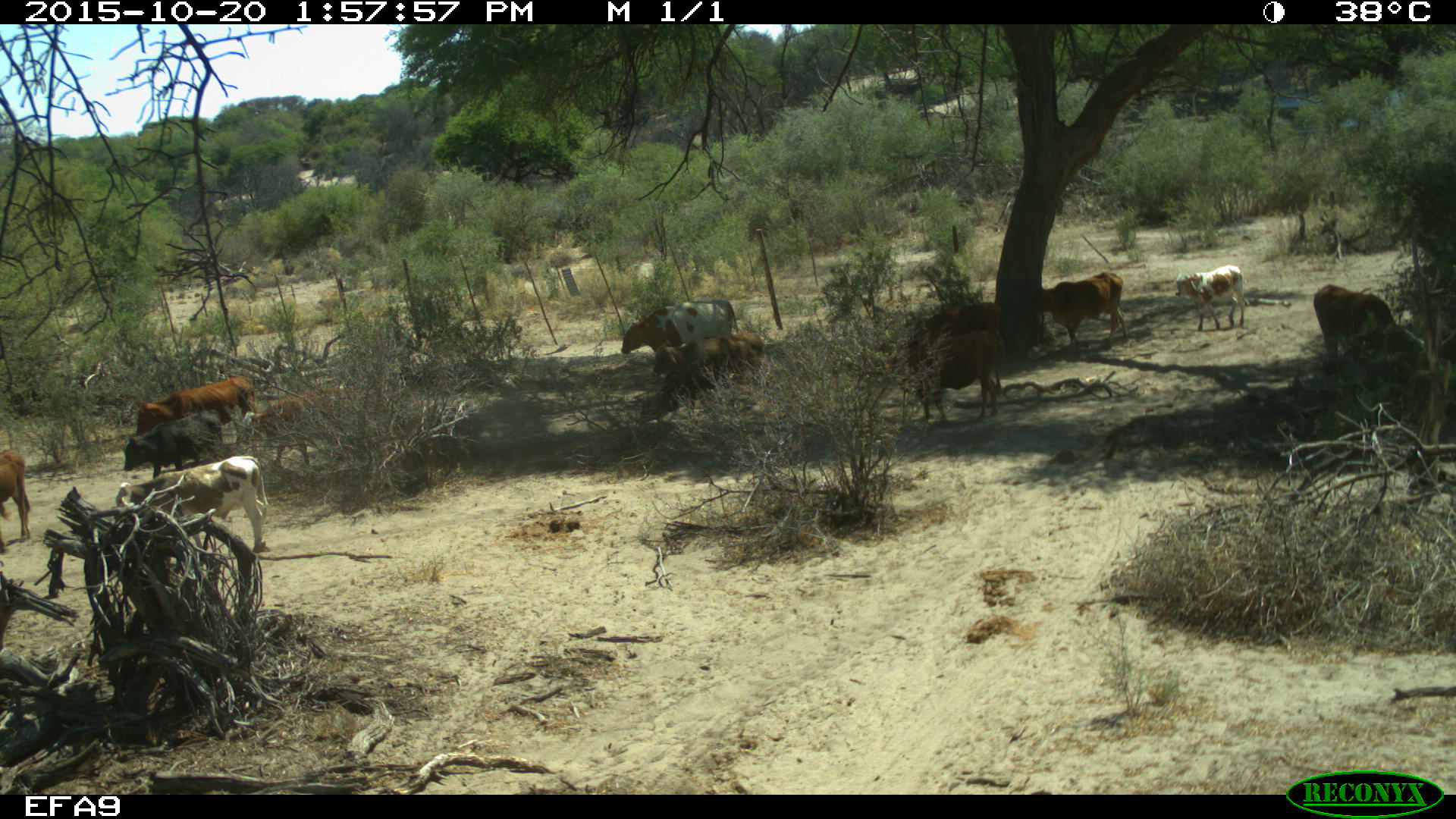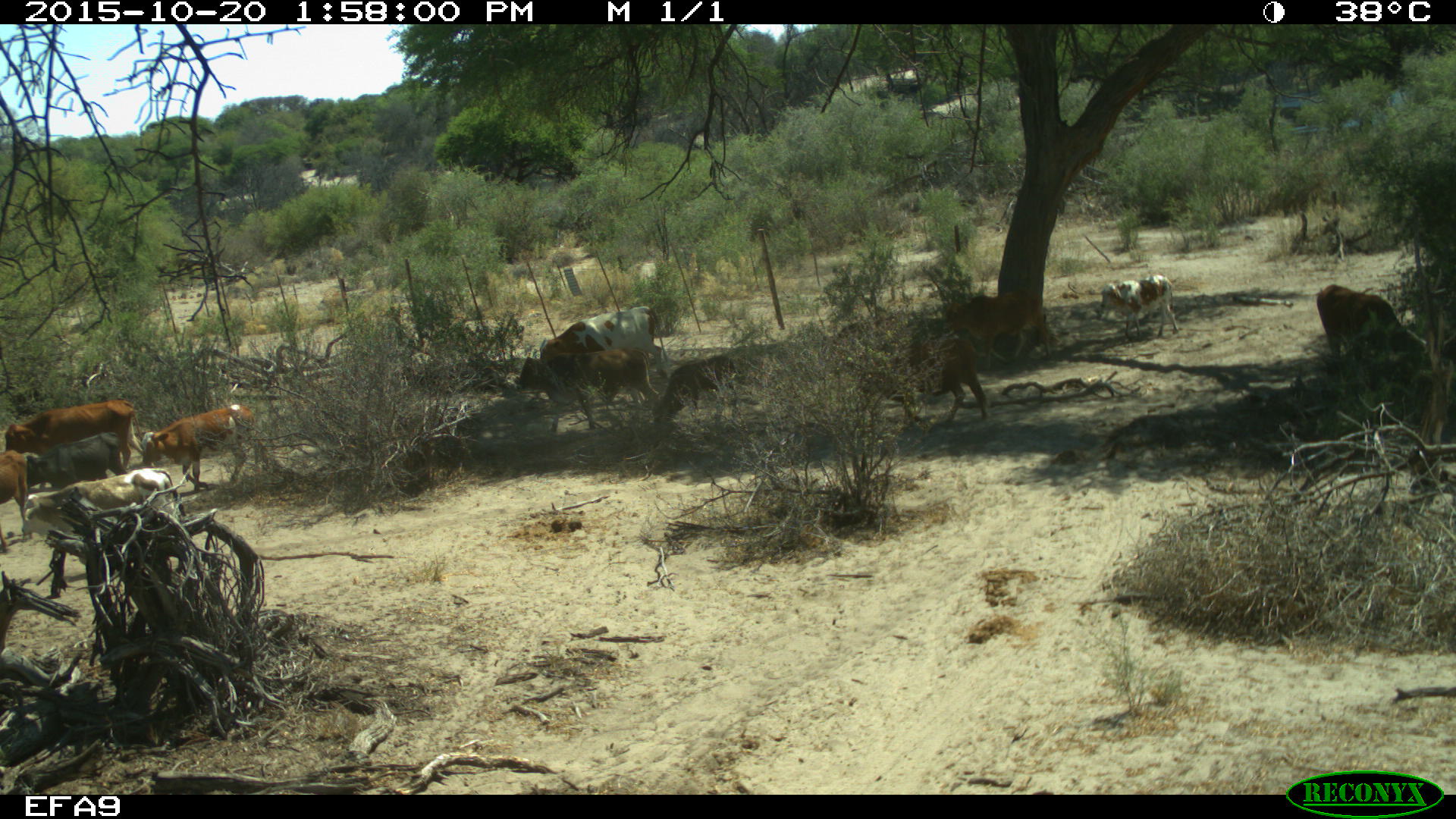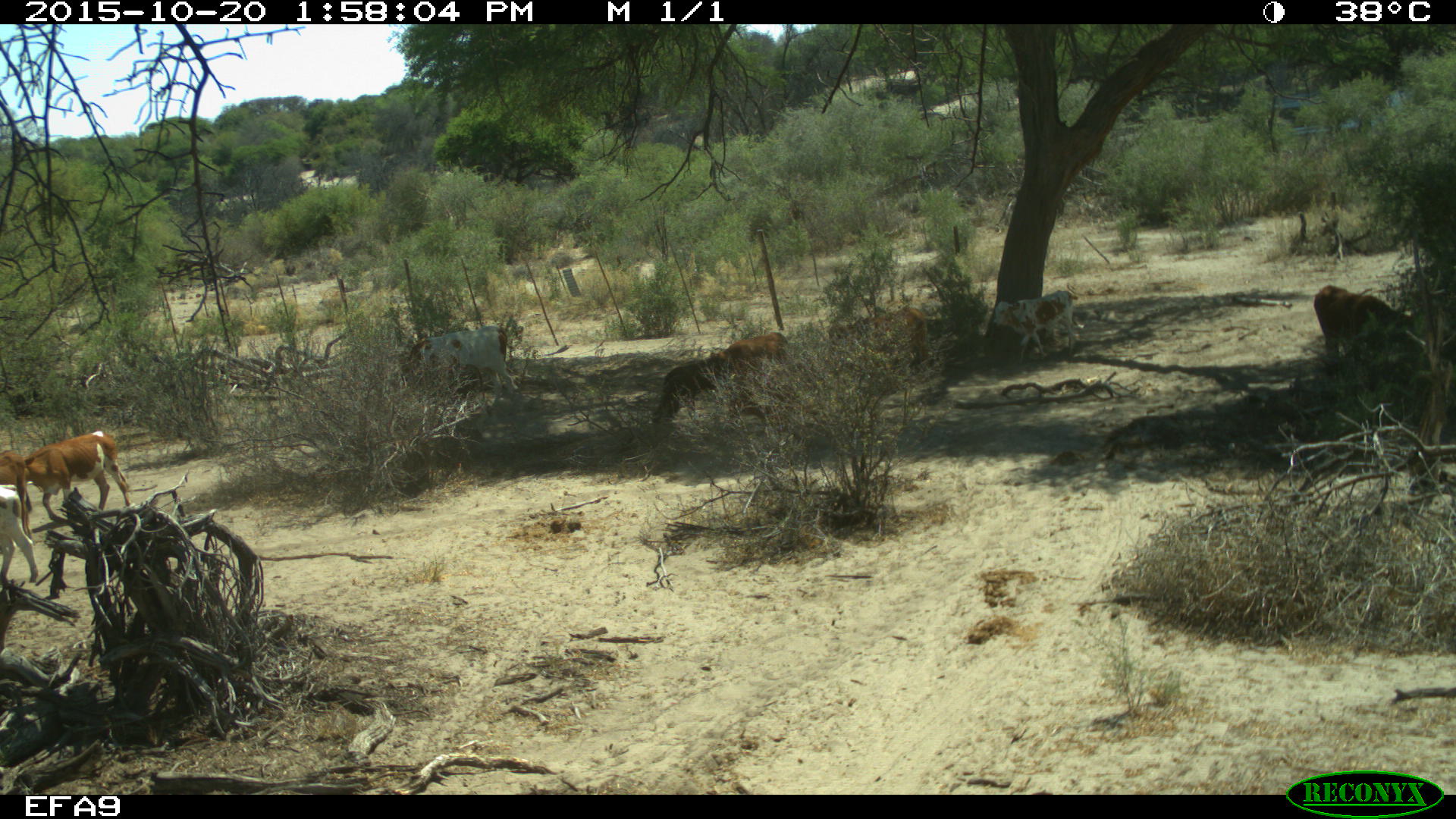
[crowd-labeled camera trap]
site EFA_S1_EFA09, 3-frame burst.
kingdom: Animalia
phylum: Chordata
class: Mammalia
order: Artiodactyla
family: Bovidae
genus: Bos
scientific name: Bos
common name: cattle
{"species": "cattle (Bos)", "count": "11-50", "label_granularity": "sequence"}